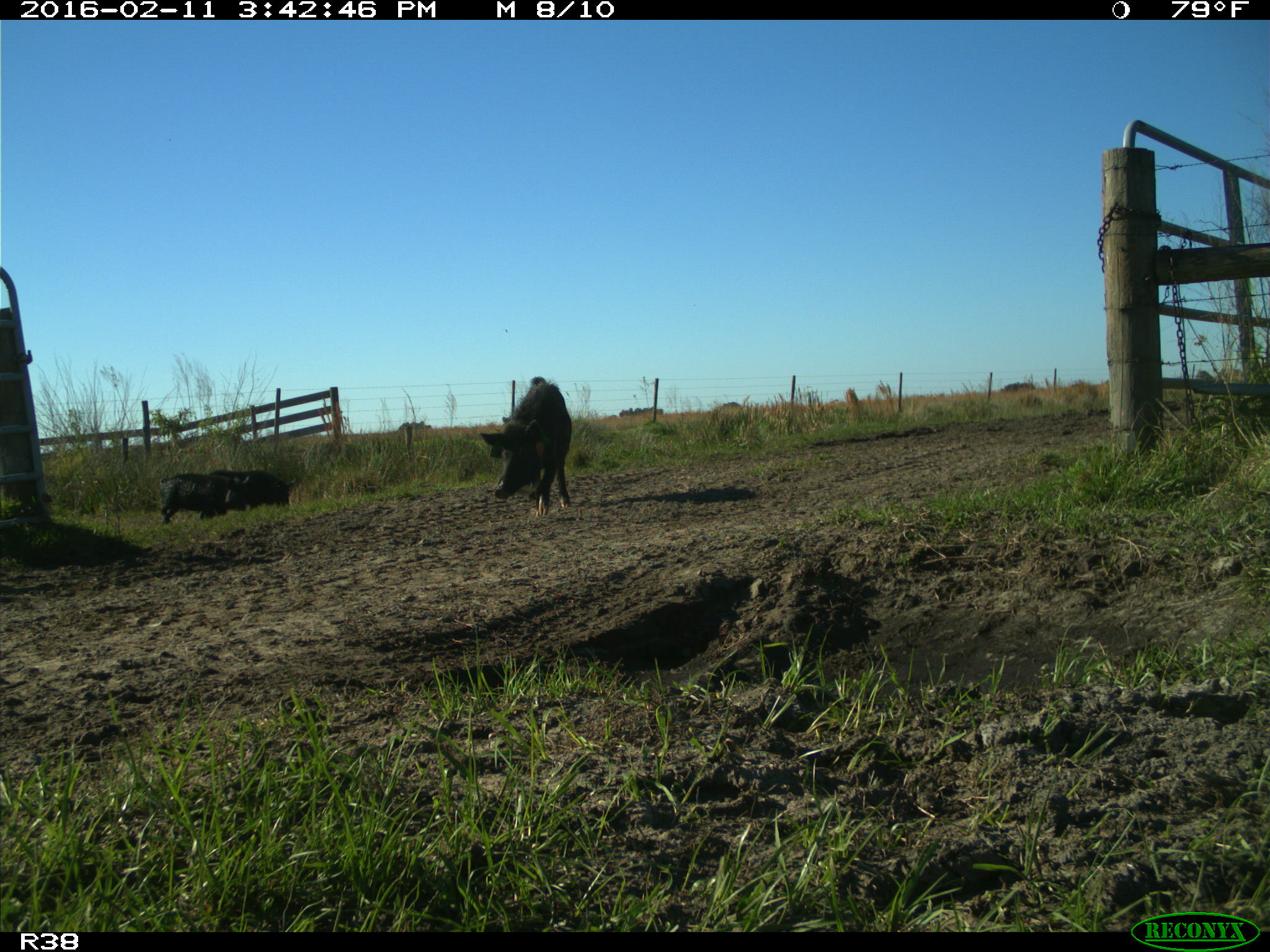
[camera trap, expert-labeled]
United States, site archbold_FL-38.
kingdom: Animalia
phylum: Chordata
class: Mammalia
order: Artiodactyla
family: Suidae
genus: Sus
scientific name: Sus scrofa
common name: wild boar